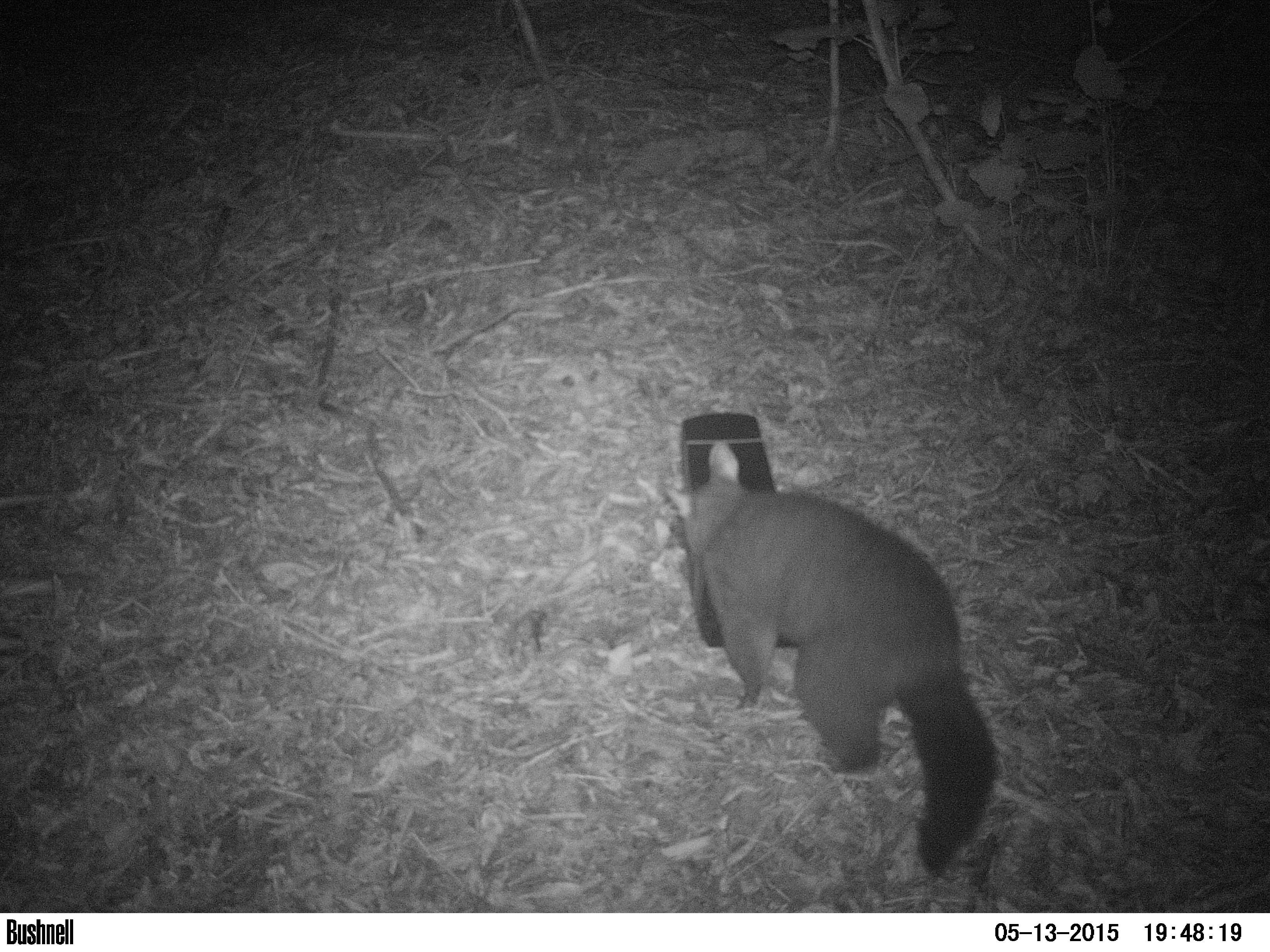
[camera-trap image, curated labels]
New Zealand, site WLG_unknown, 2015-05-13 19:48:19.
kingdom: Animalia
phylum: Chordata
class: Mammalia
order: Diprotodontia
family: Phalangeridae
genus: Trichosurus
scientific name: Trichosurus vulpecula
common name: common brushtail possum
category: possum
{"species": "possum (common brushtail possum) (Trichosurus vulpecula)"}